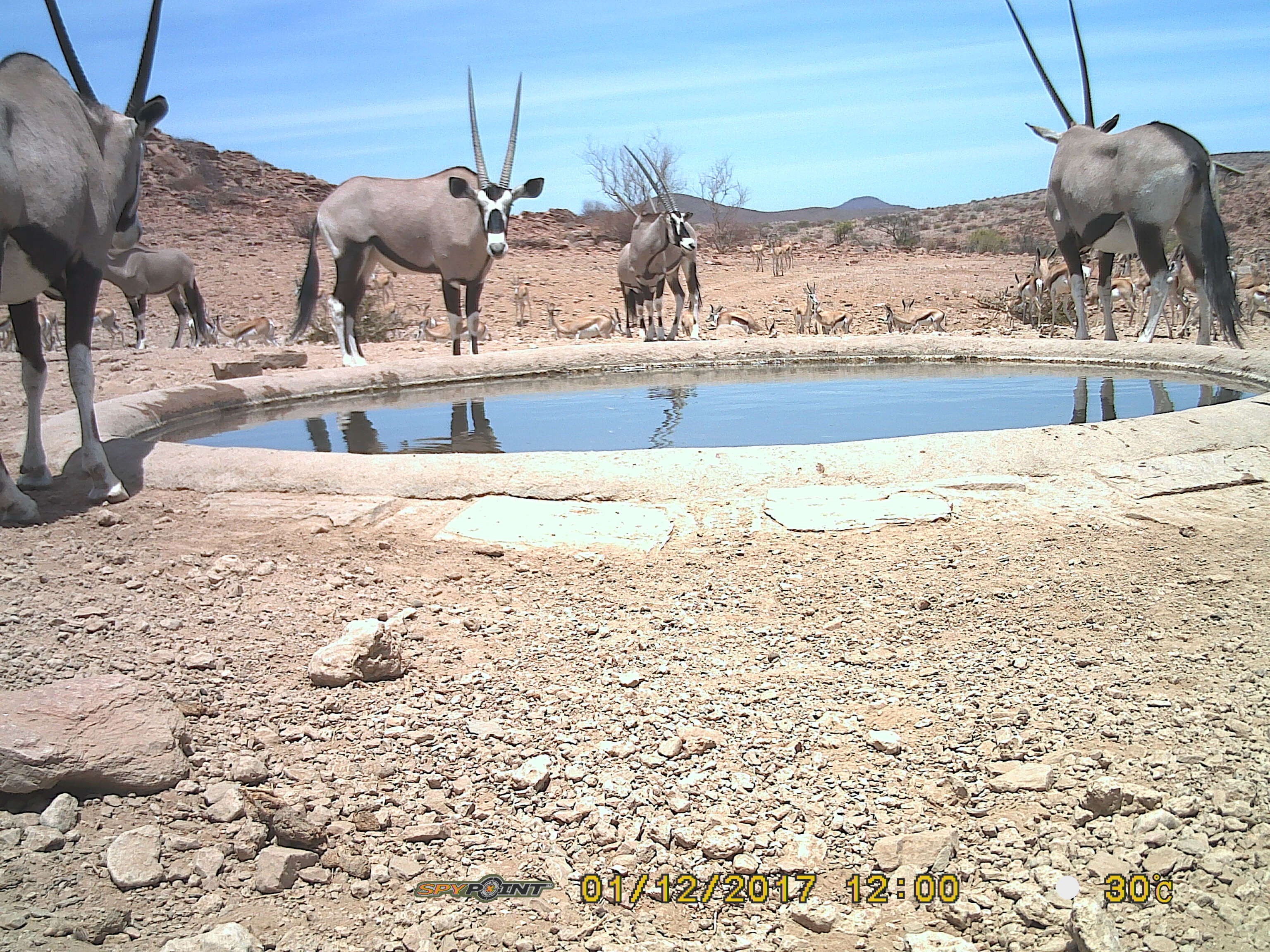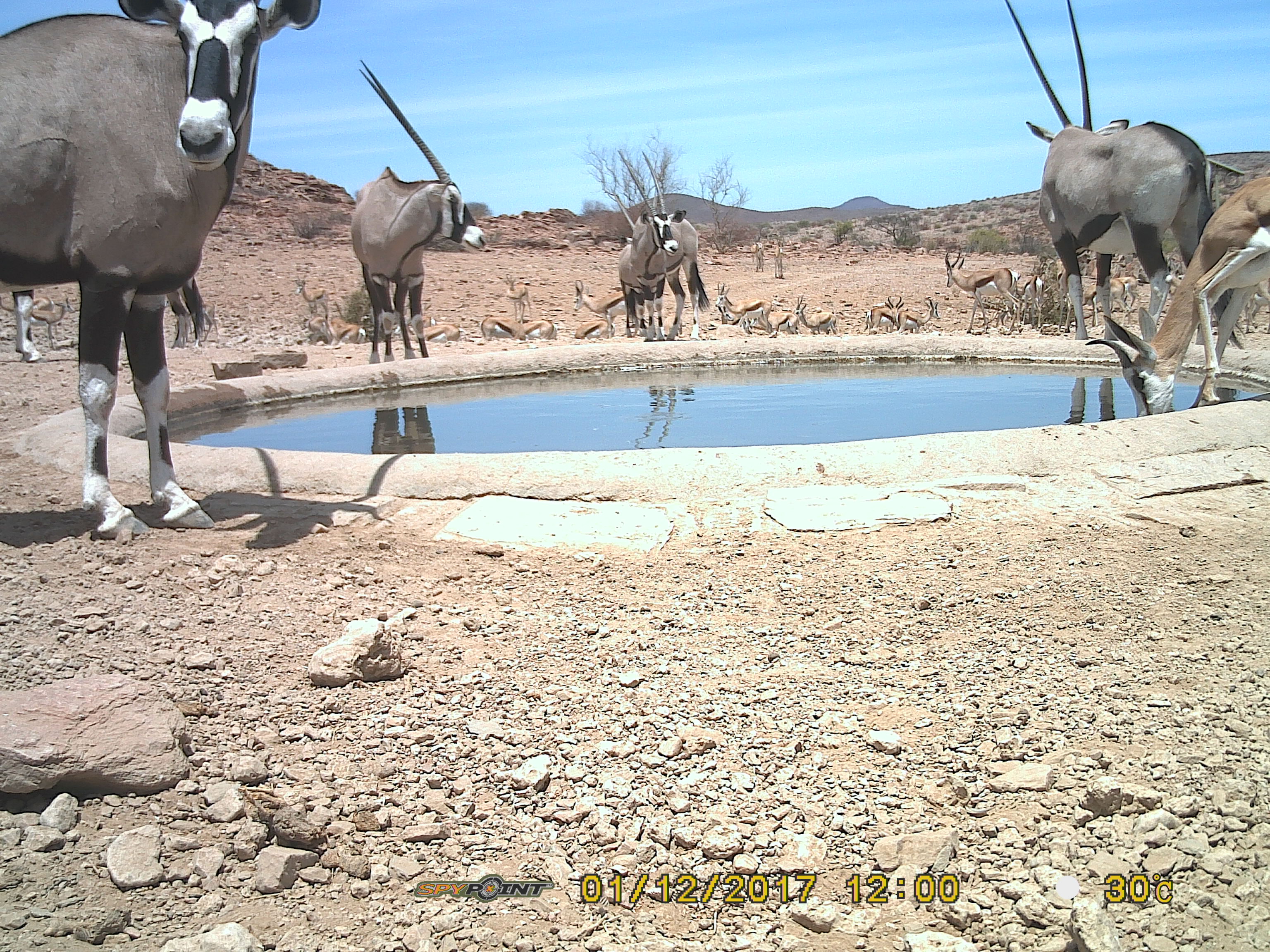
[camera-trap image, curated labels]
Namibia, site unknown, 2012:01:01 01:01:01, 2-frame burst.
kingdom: Animalia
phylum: Chordata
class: Mammalia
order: Artiodactyla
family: Bovidae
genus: Oryx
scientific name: Oryx gazella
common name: gemsbok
Oryx gazella (gemsbok).